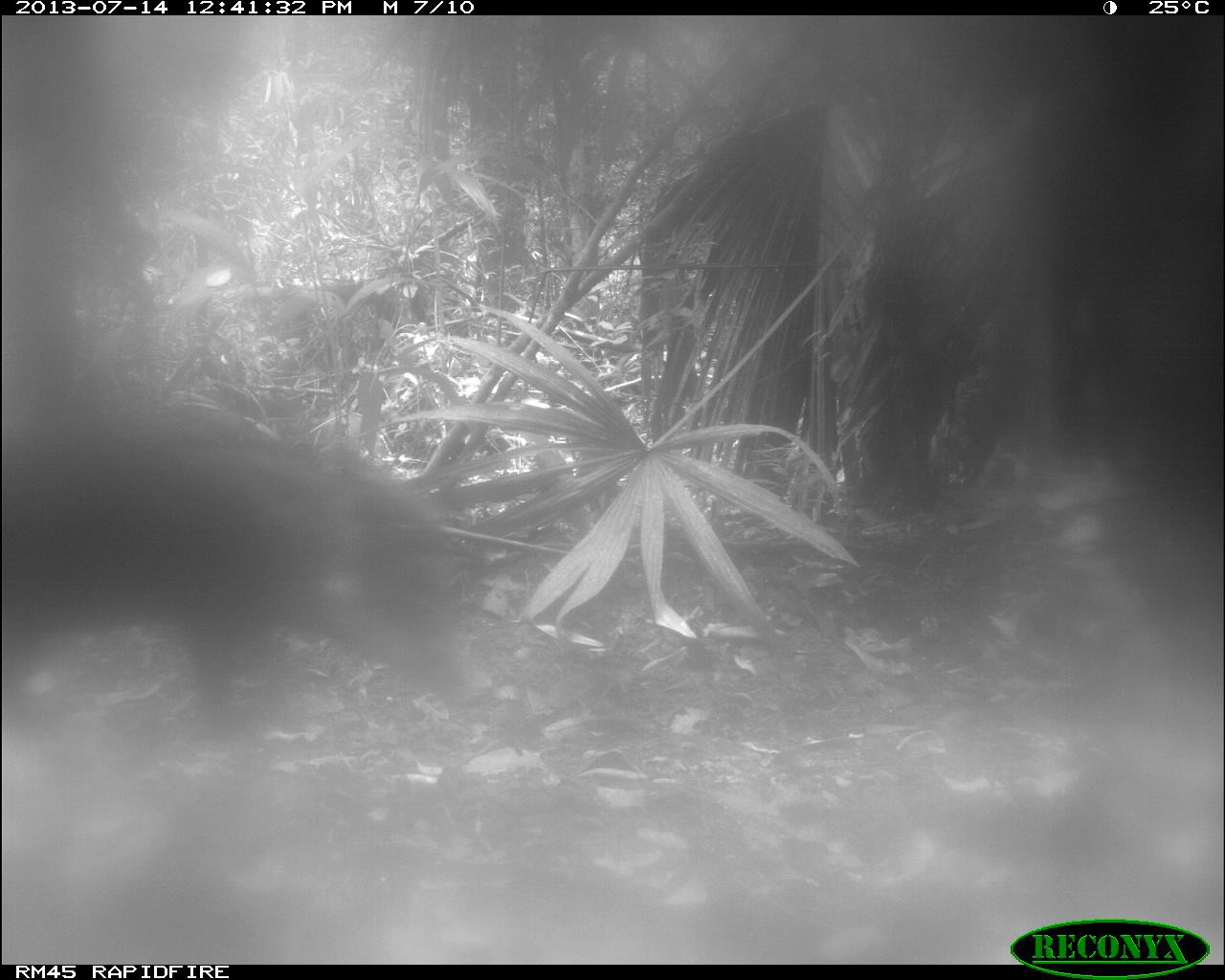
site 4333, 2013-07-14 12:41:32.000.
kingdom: Animalia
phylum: Chordata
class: Mammalia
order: Artiodactyla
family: Tayassuidae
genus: Tayassu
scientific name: Tayassu pecari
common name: white-lipped peccary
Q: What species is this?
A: Tayassu pecari (white-lipped peccary).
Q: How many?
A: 2.